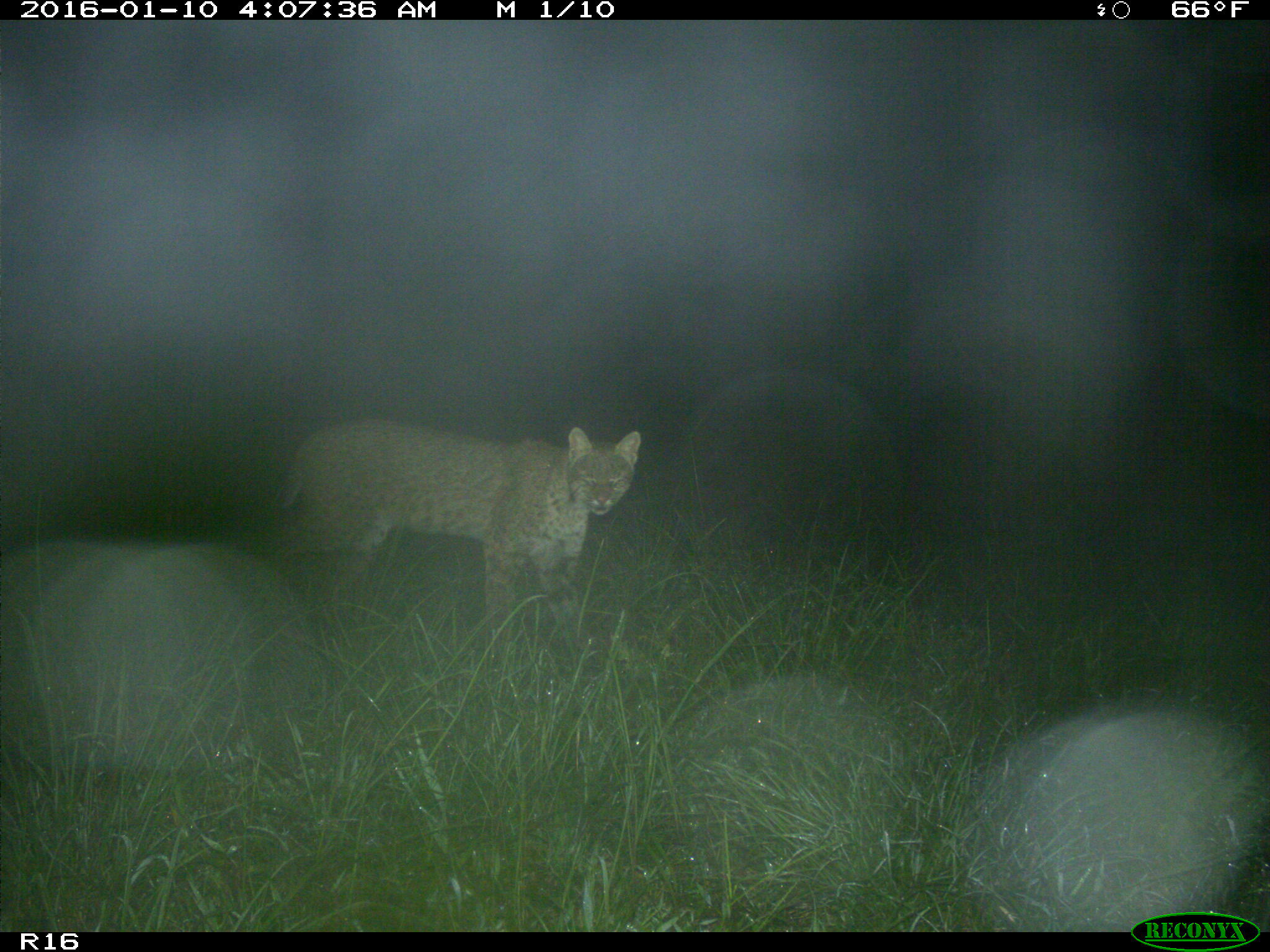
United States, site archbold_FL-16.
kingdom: Animalia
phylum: Chordata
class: Mammalia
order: Carnivora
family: Felidae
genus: Lynx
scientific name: Lynx rufus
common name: bobcat